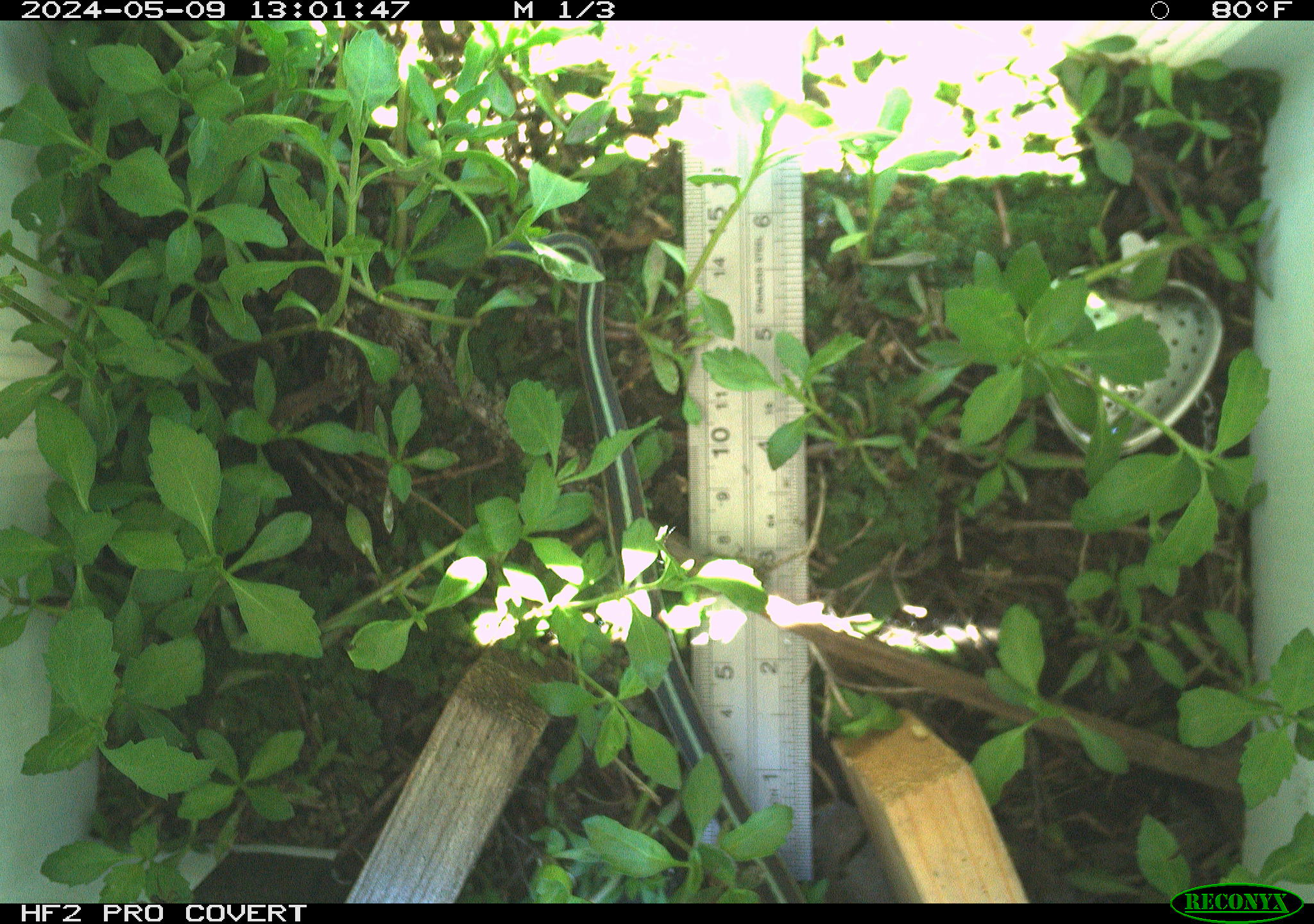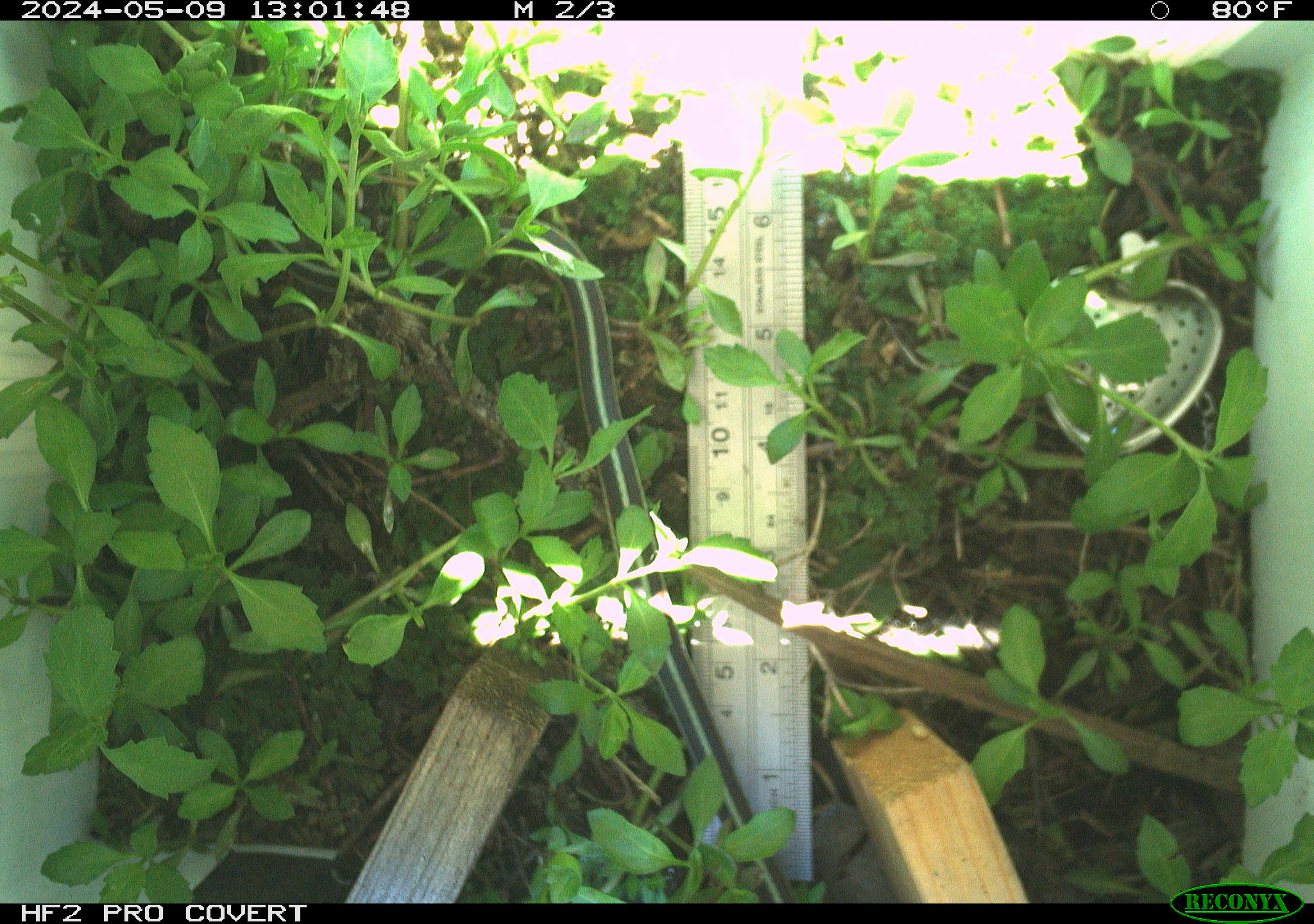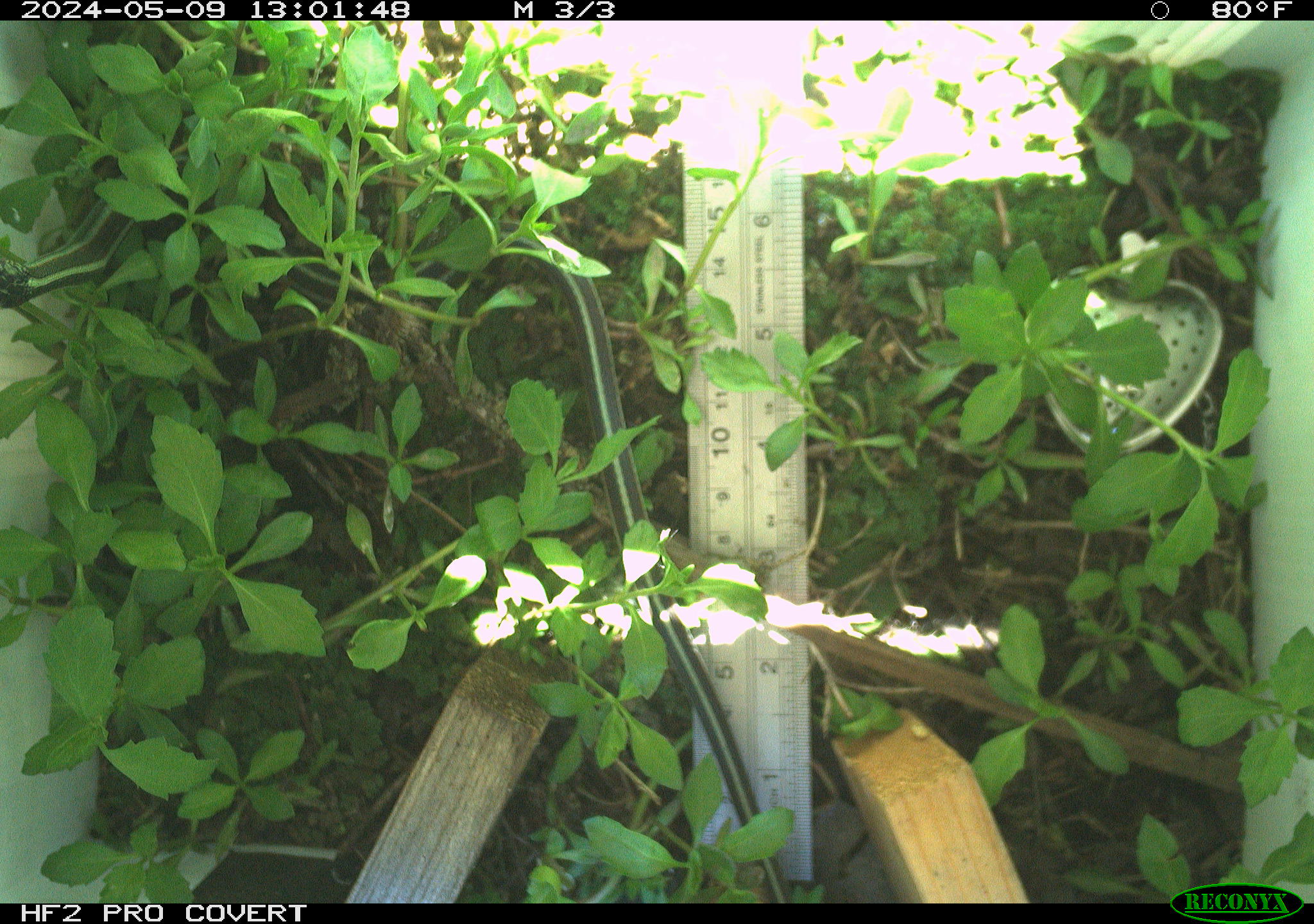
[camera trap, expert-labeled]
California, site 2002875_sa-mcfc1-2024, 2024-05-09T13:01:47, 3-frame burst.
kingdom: Animalia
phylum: Chordata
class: Reptilia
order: Squamata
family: Colubridae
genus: Thamnophis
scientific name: Thamnophis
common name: american gartersnakes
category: thamnophis species